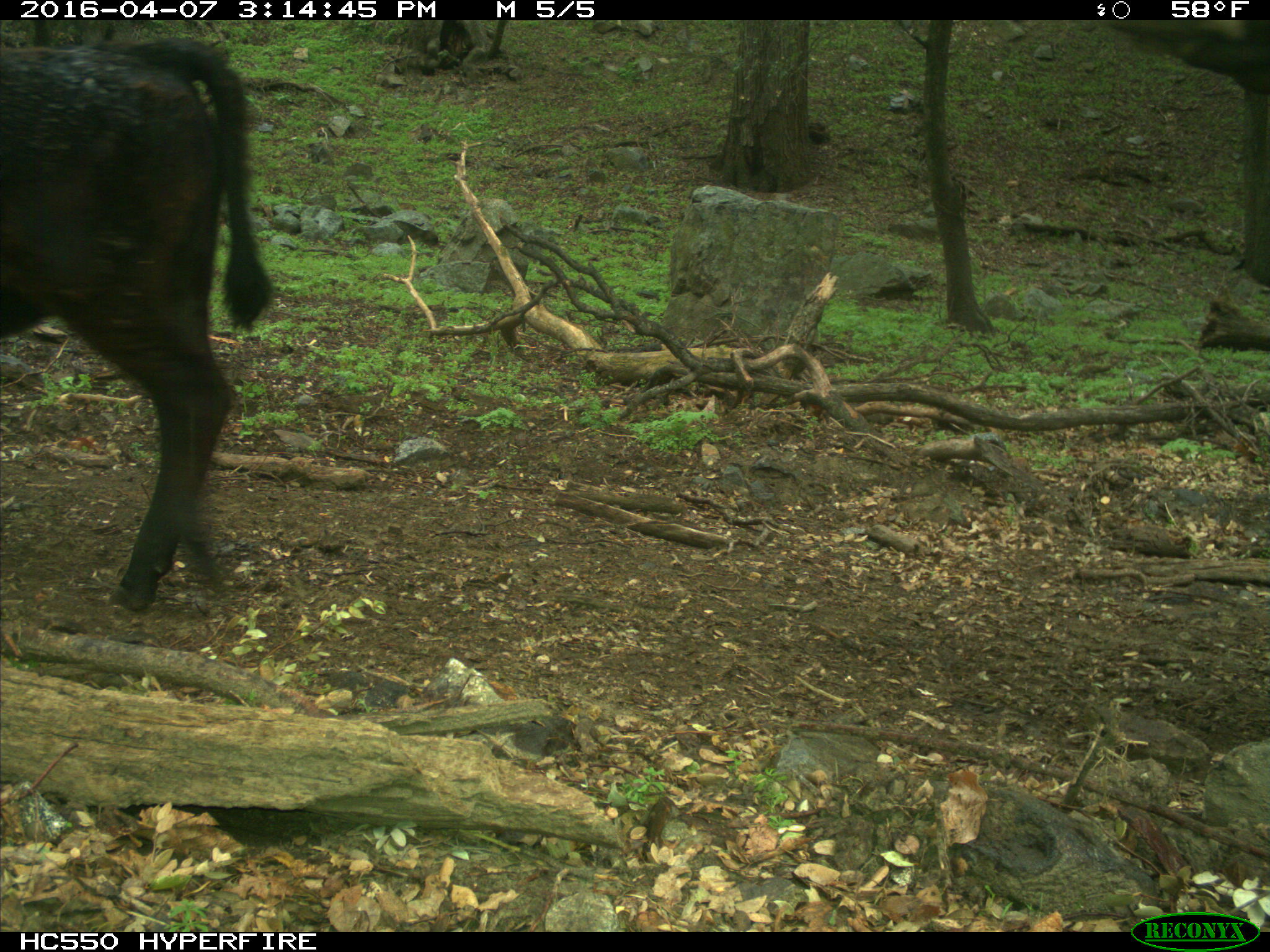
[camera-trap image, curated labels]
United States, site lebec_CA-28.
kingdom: Animalia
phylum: Chordata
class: Mammalia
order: Artiodactyla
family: Bovidae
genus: Bos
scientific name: Bos taurus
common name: domestic cow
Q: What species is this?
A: Bos taurus (domestic cow).